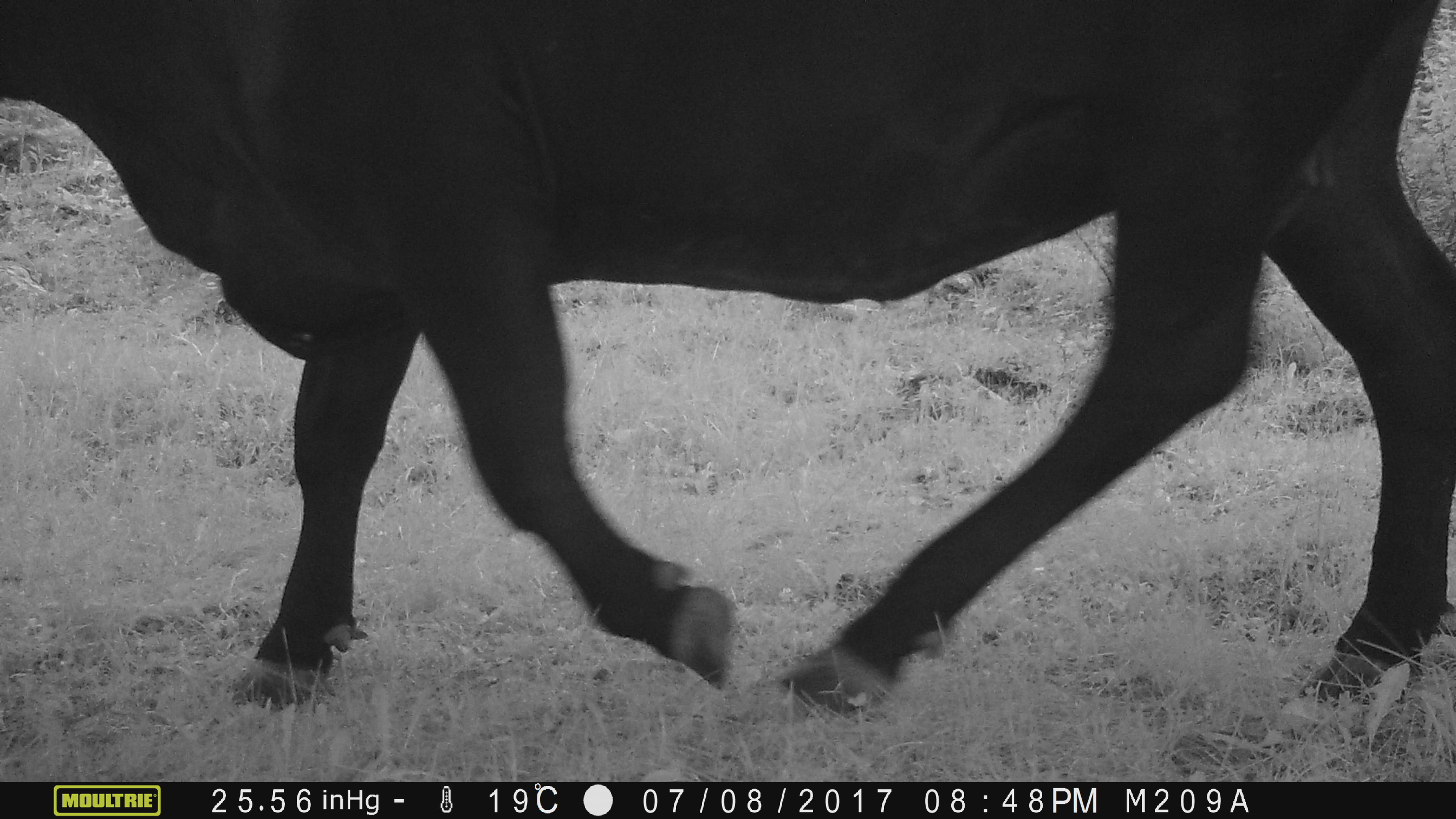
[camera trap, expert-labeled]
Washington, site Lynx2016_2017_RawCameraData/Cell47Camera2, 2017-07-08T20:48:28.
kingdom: Animalia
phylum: Chordata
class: Mammalia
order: Artiodactyla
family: Bovidae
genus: Bos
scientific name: Bos taurus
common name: domestic cattle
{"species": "domestic cattle (Bos taurus)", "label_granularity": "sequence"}